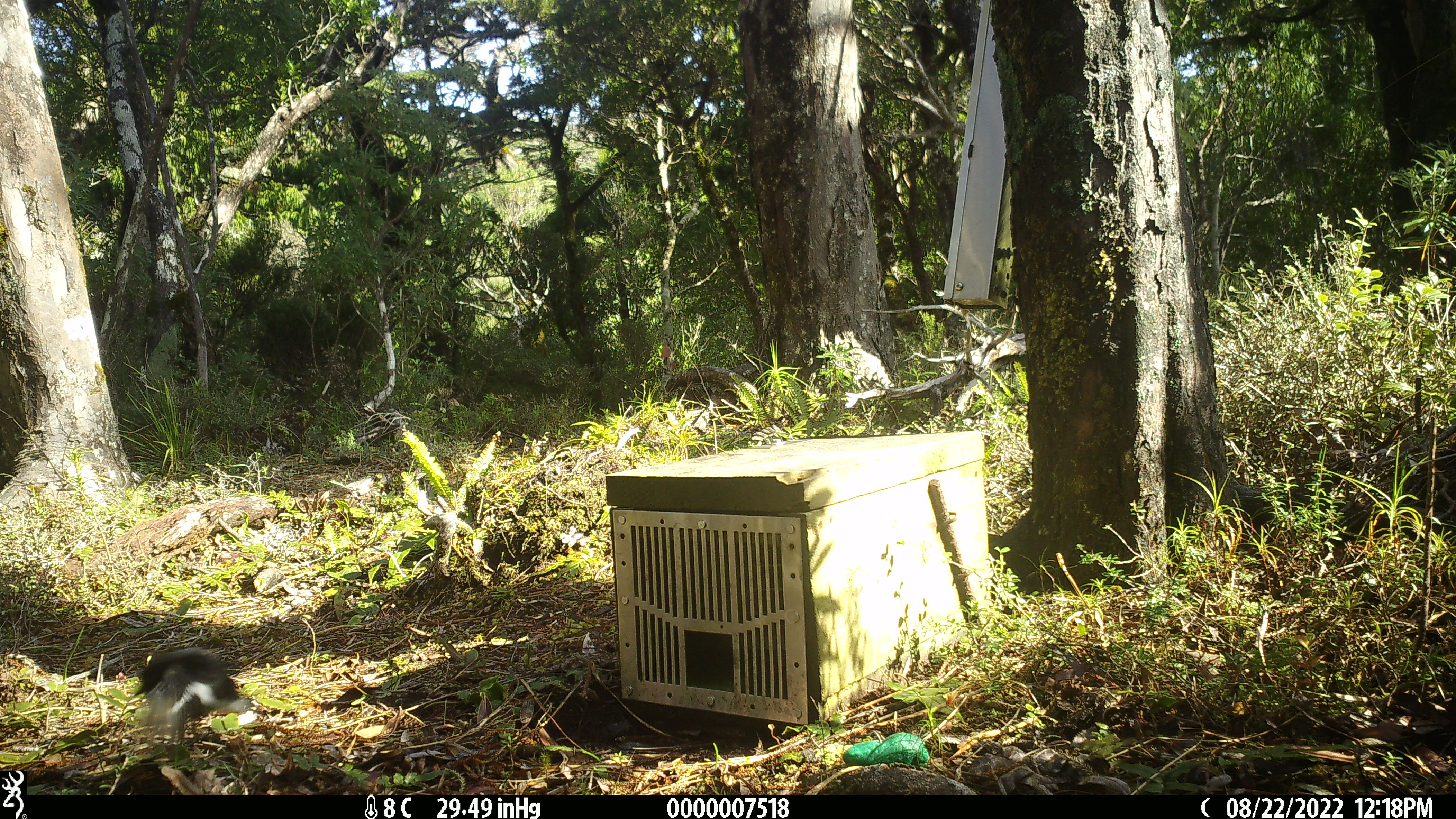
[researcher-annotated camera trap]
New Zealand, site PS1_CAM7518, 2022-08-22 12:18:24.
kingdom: Animalia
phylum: Chordata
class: Aves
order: Passeriformes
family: Petroicidae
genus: Petroica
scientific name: Petroica macrocephala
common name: tomtit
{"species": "tomtit (Petroica macrocephala)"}